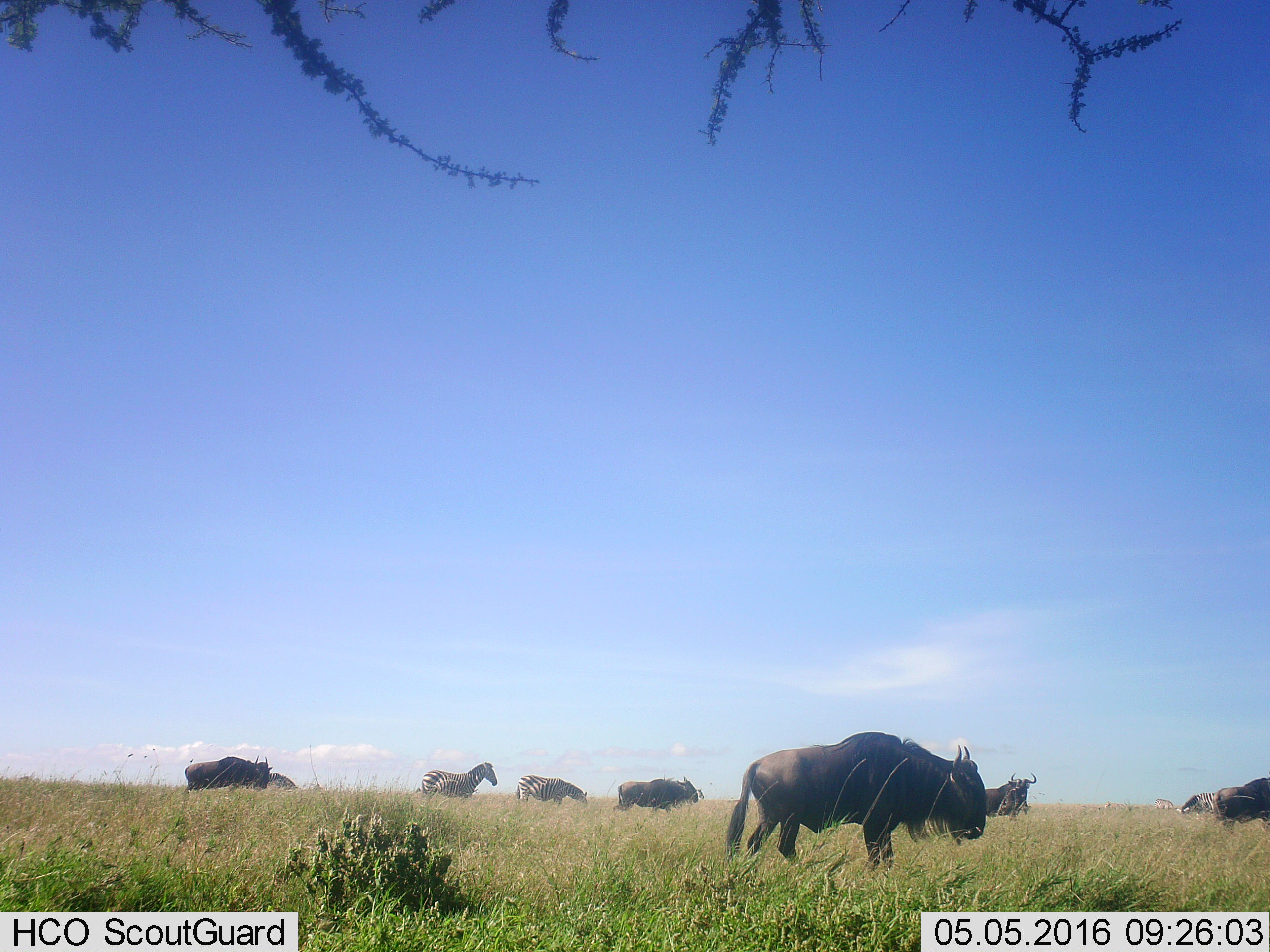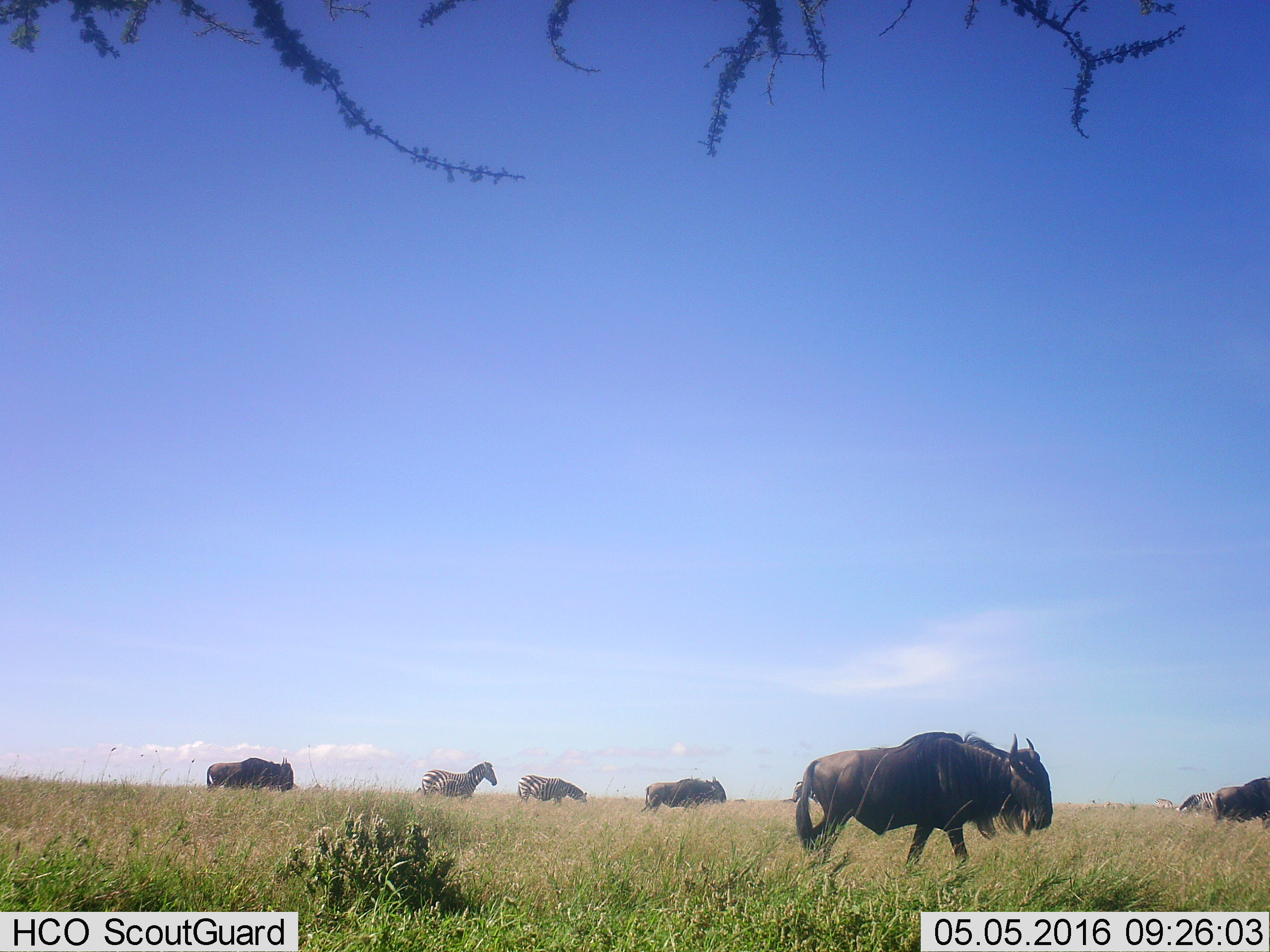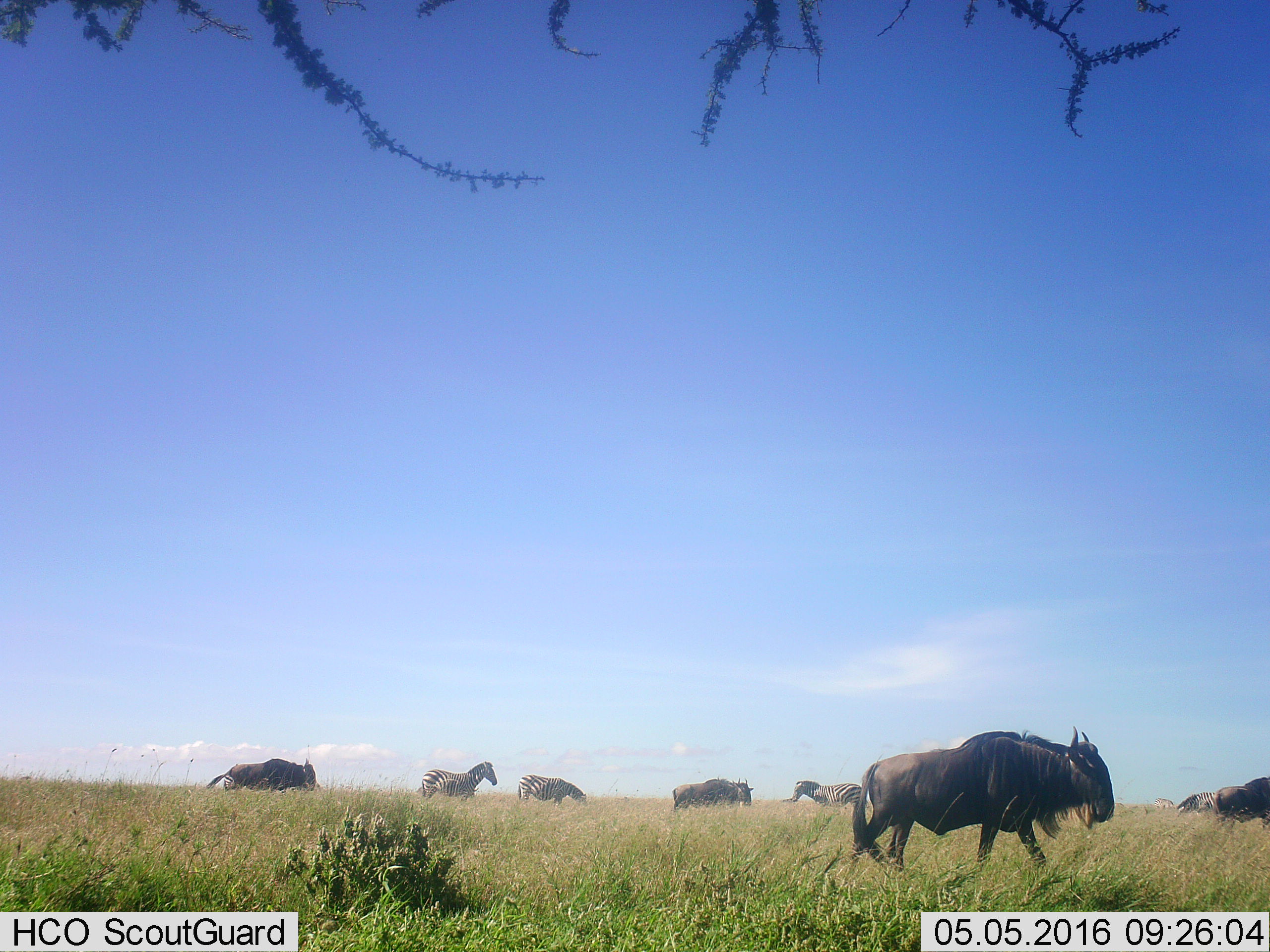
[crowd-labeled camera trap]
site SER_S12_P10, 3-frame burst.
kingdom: Animalia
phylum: Chordata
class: Mammalia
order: Artiodactyla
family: Bovidae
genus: Connochaetes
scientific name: Connochaetes taurinus taurinus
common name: blue wildebeest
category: wildebeestblue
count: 5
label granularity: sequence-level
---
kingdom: Animalia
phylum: Chordata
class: Mammalia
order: Perissodactyla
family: Equidae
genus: Equus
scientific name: Equus quagga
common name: plains zebra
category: zebraplains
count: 4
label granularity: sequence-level